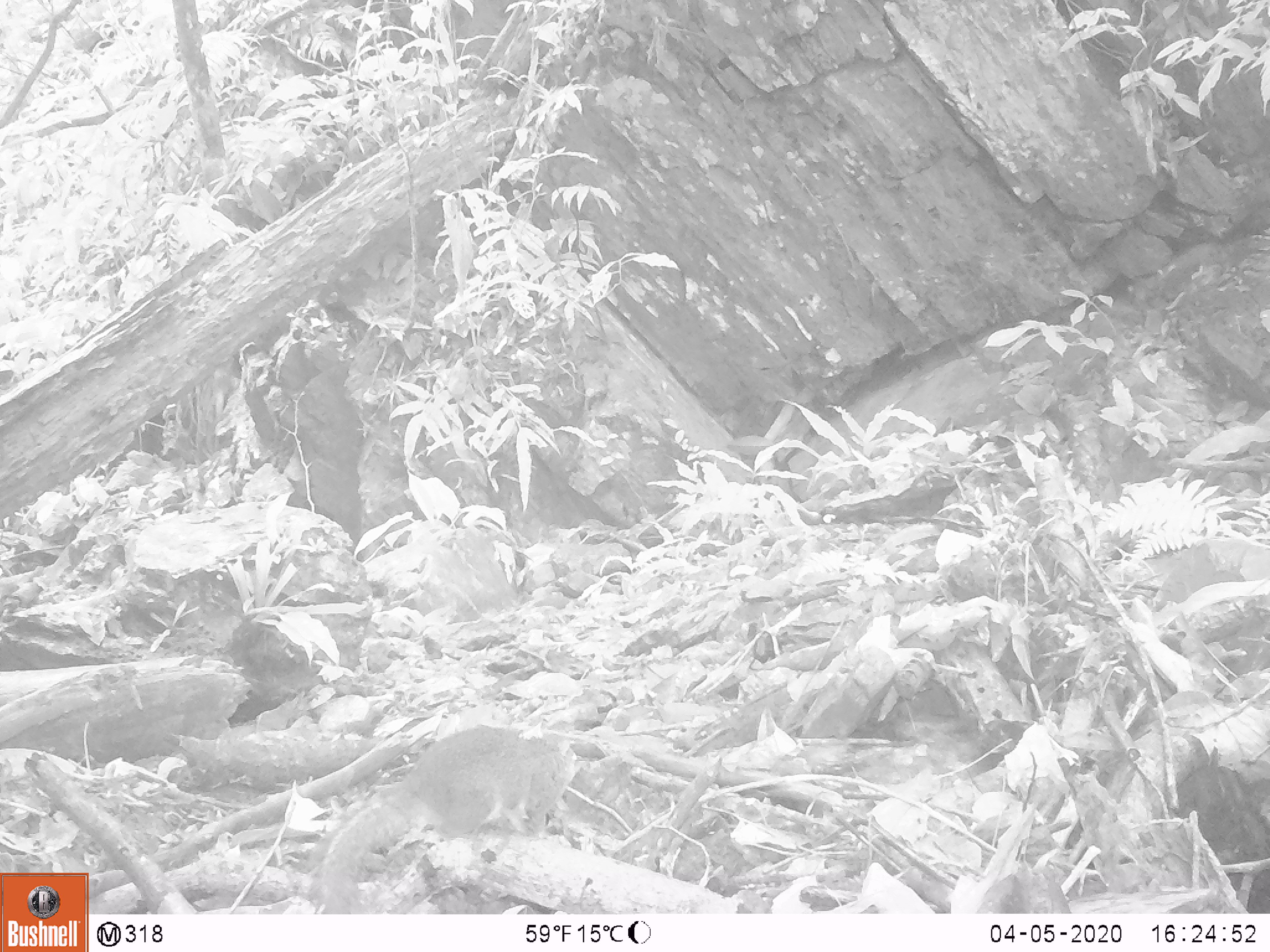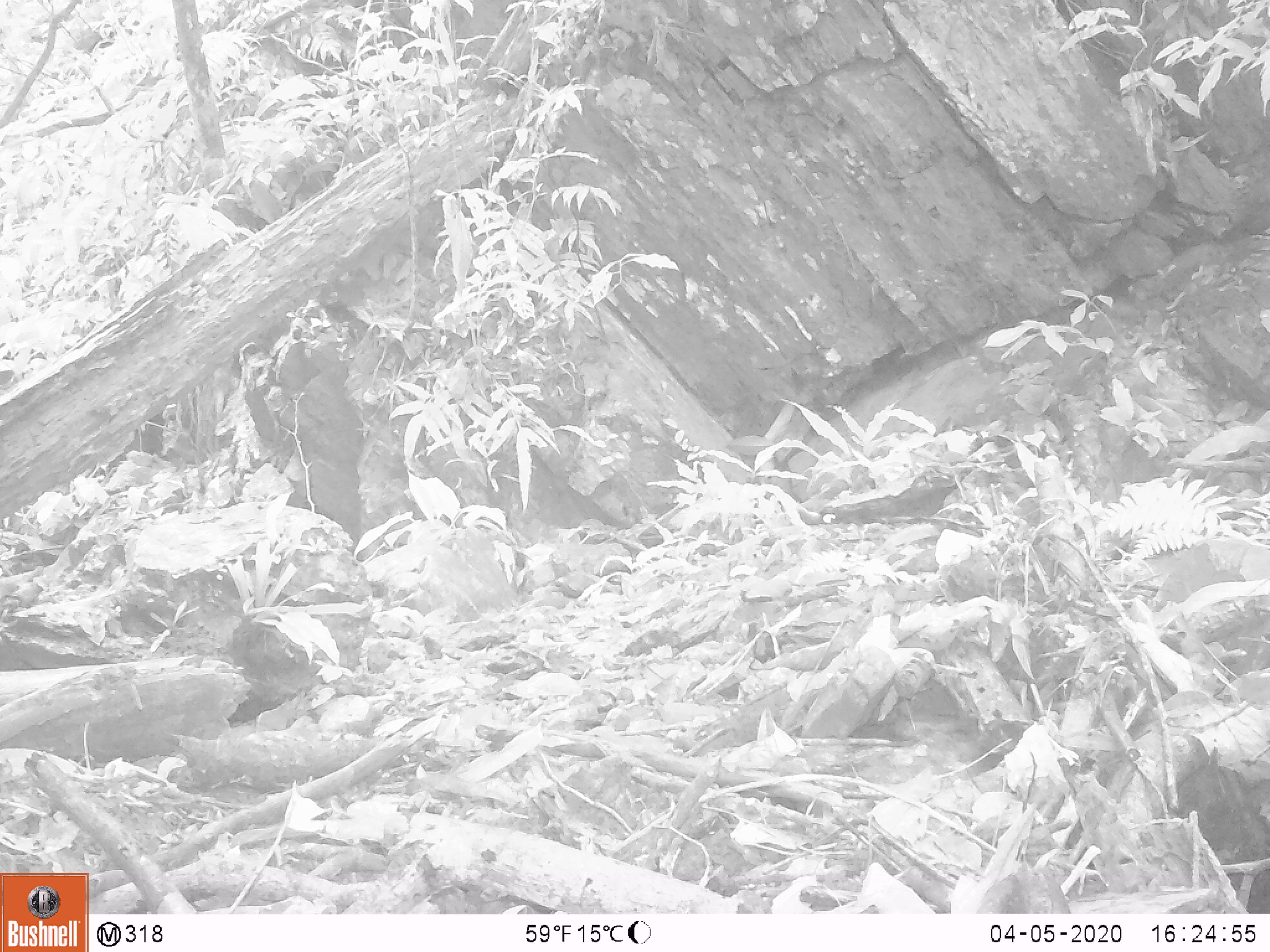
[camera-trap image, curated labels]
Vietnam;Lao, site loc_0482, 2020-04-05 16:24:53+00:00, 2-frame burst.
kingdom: Animalia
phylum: Chordata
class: Mammalia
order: Rodentia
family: Sciuridae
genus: Dremomys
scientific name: Dremomys rufigenis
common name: red-cheeked squirrel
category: red cheeked squirrel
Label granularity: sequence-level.